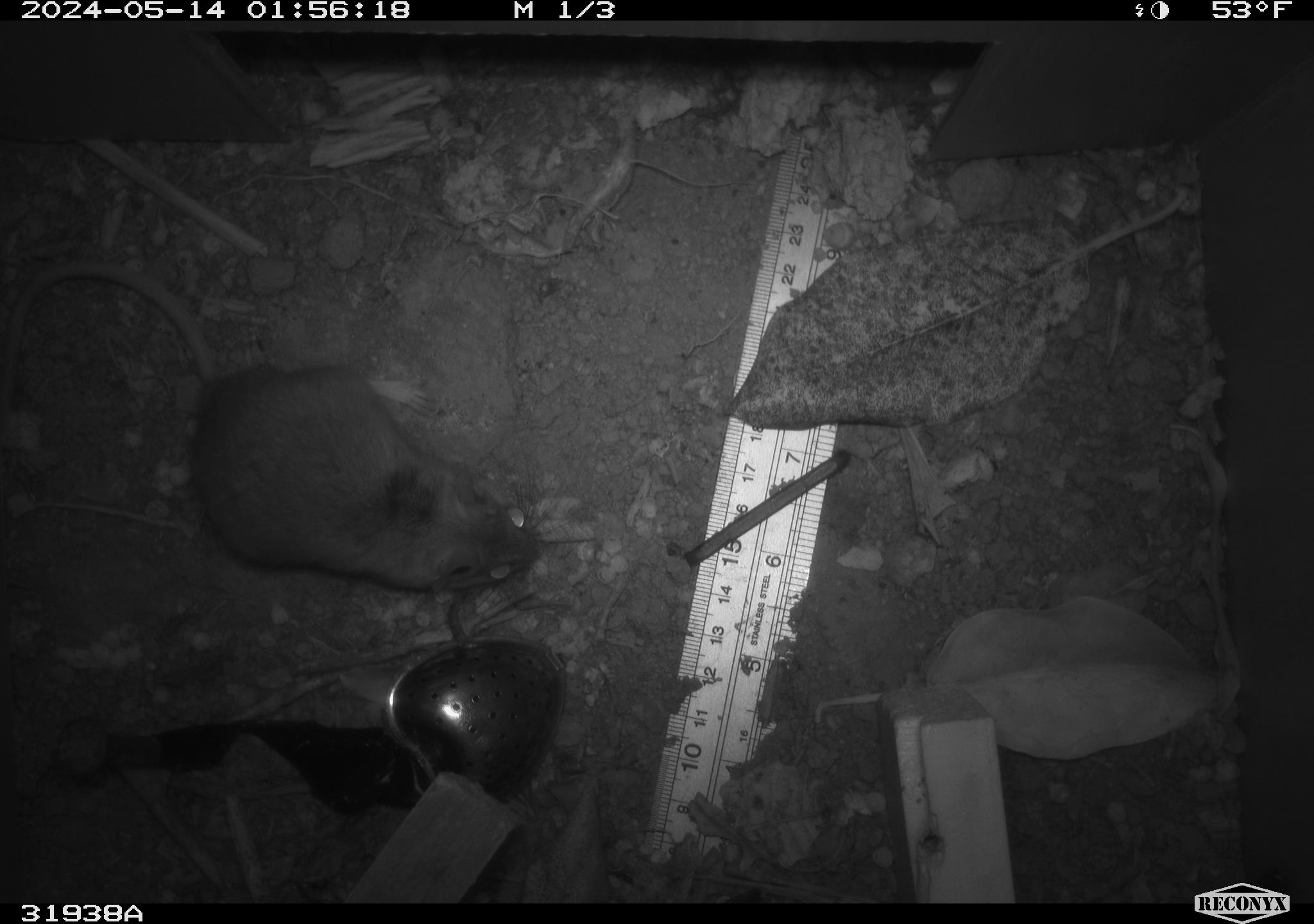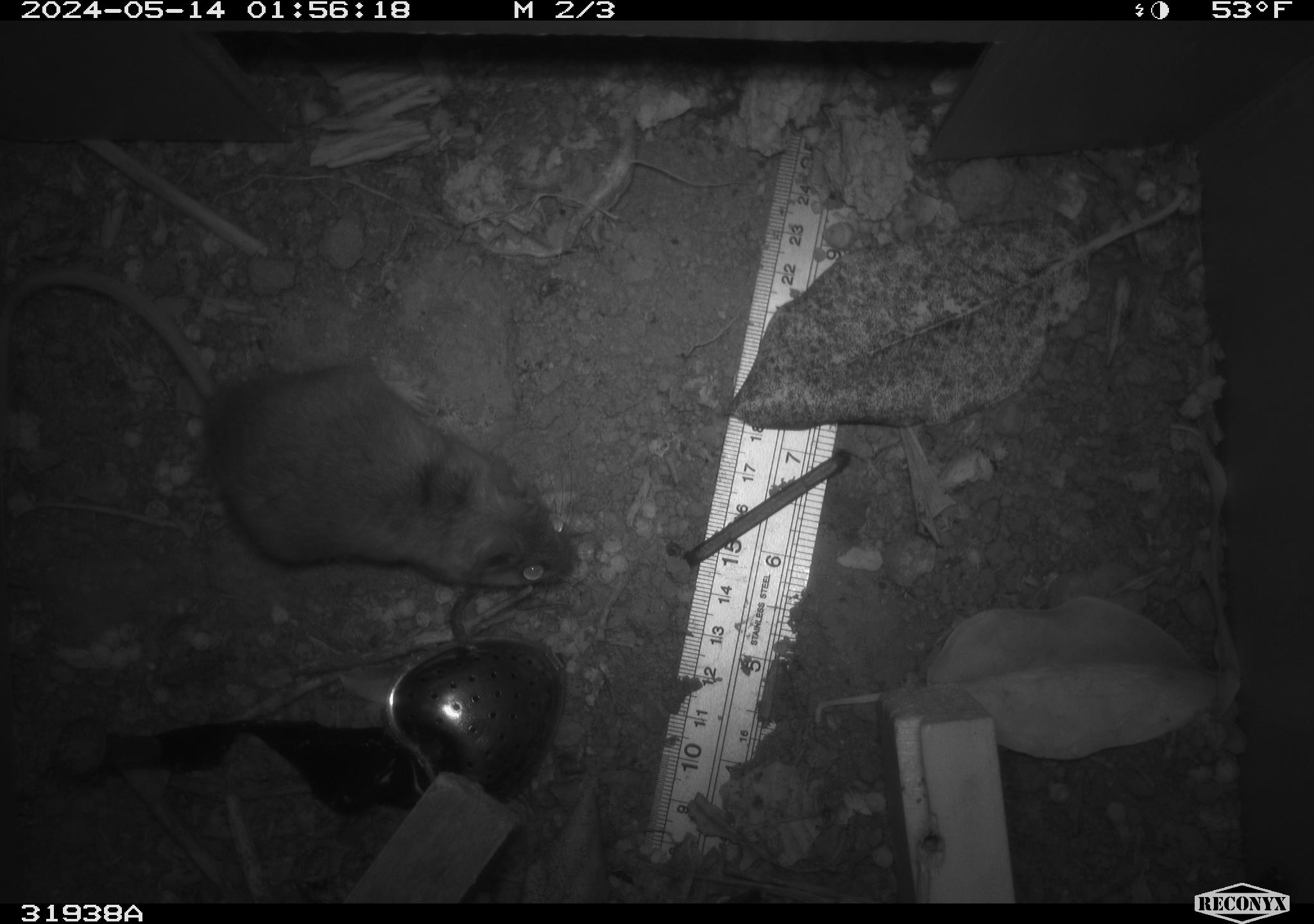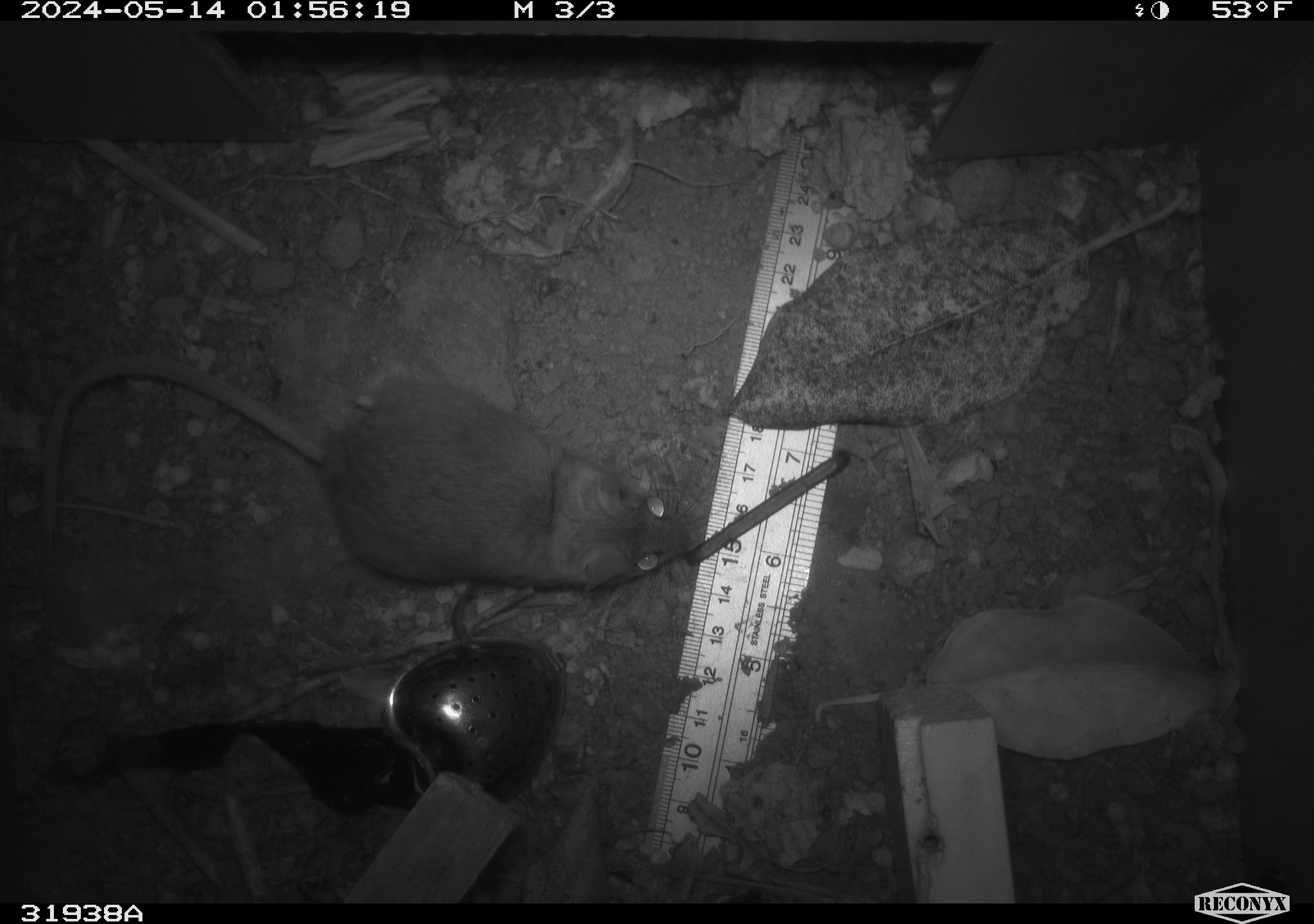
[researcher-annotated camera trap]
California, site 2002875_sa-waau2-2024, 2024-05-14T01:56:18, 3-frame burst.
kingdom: Animalia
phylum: Chordata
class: Mammalia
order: Rodentia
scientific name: Rodentia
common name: rodent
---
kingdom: Animalia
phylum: Chordata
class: Mammalia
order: Rodentia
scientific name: Rodentia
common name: mouse species